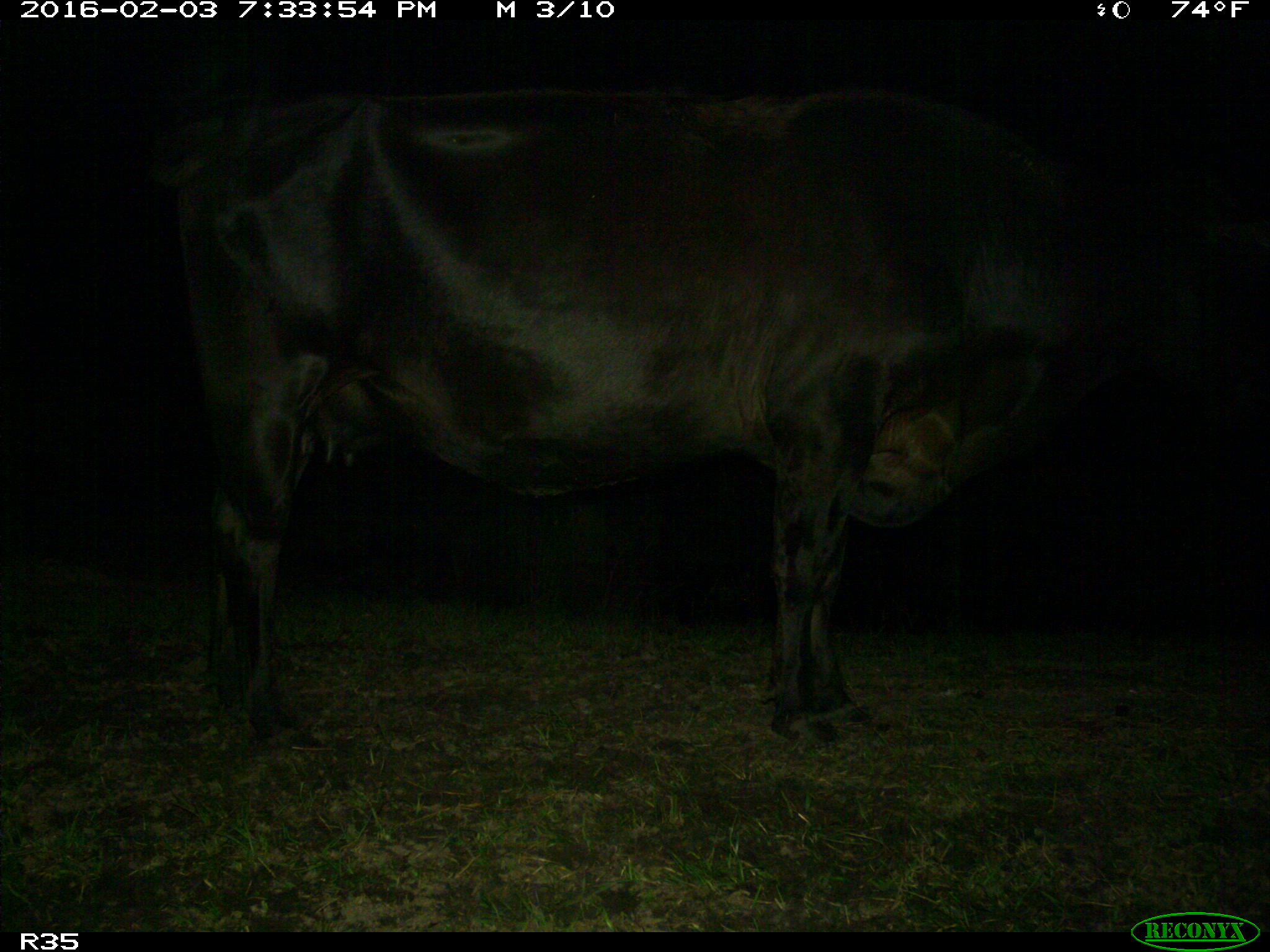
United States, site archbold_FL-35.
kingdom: Animalia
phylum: Chordata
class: Mammalia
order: Artiodactyla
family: Bovidae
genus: Bos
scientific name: Bos taurus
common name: domestic cow